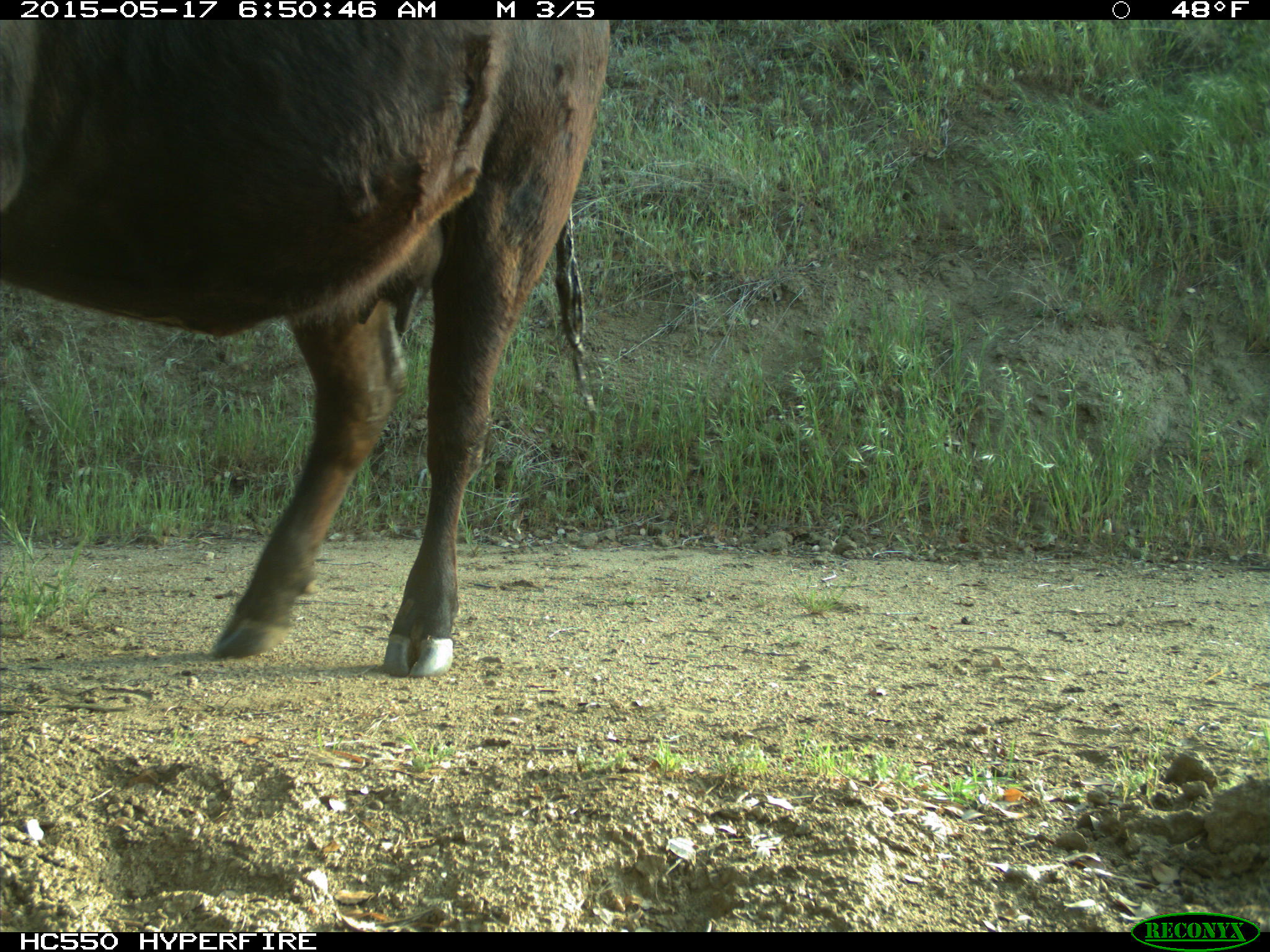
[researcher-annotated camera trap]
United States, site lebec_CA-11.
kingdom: Animalia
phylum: Chordata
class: Mammalia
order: Artiodactyla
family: Bovidae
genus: Bos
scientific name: Bos taurus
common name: domestic cow